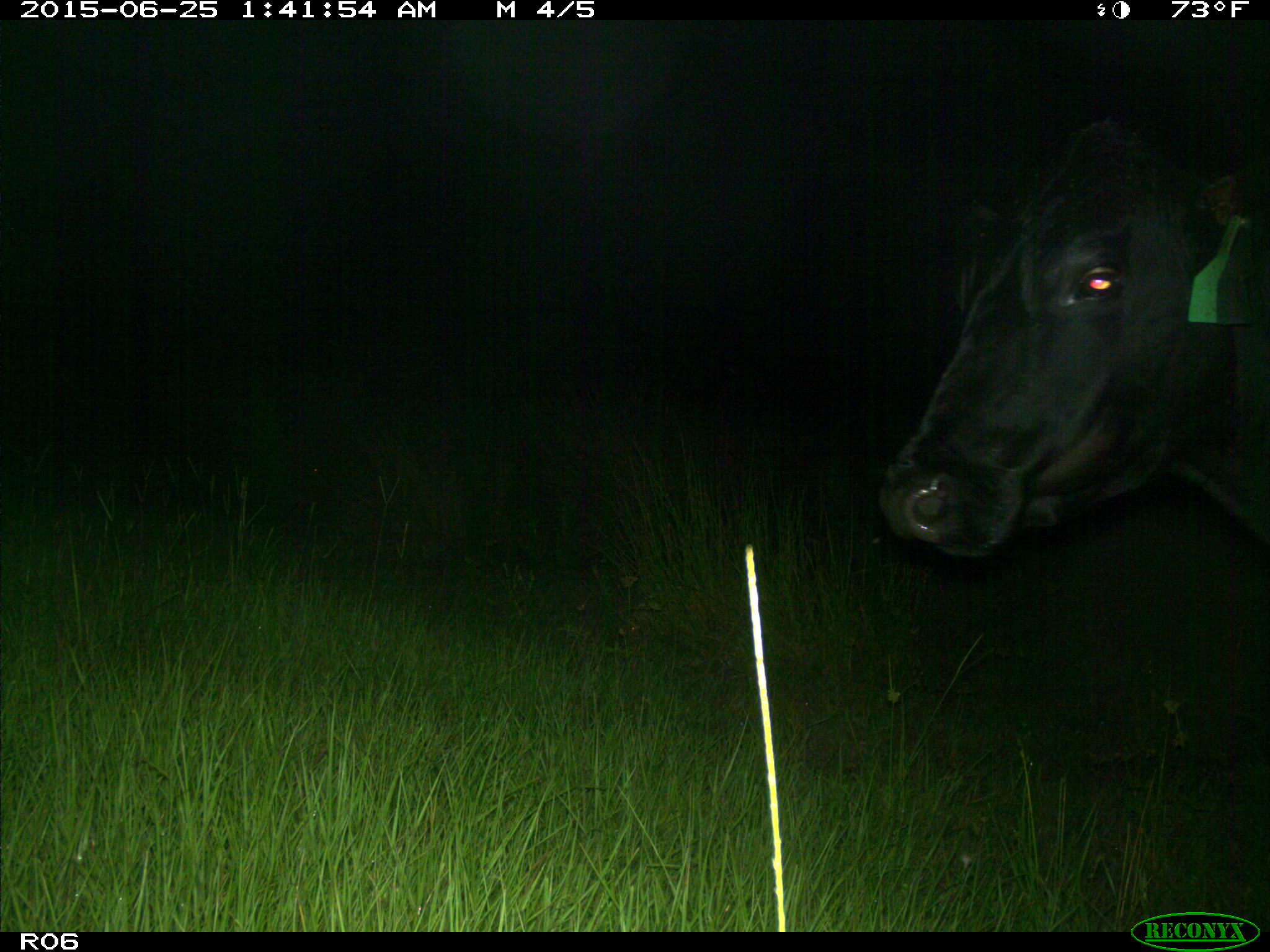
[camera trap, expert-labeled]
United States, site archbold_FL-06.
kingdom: Animalia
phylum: Chordata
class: Mammalia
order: Artiodactyla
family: Bovidae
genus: Bos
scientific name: Bos taurus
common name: domestic cow